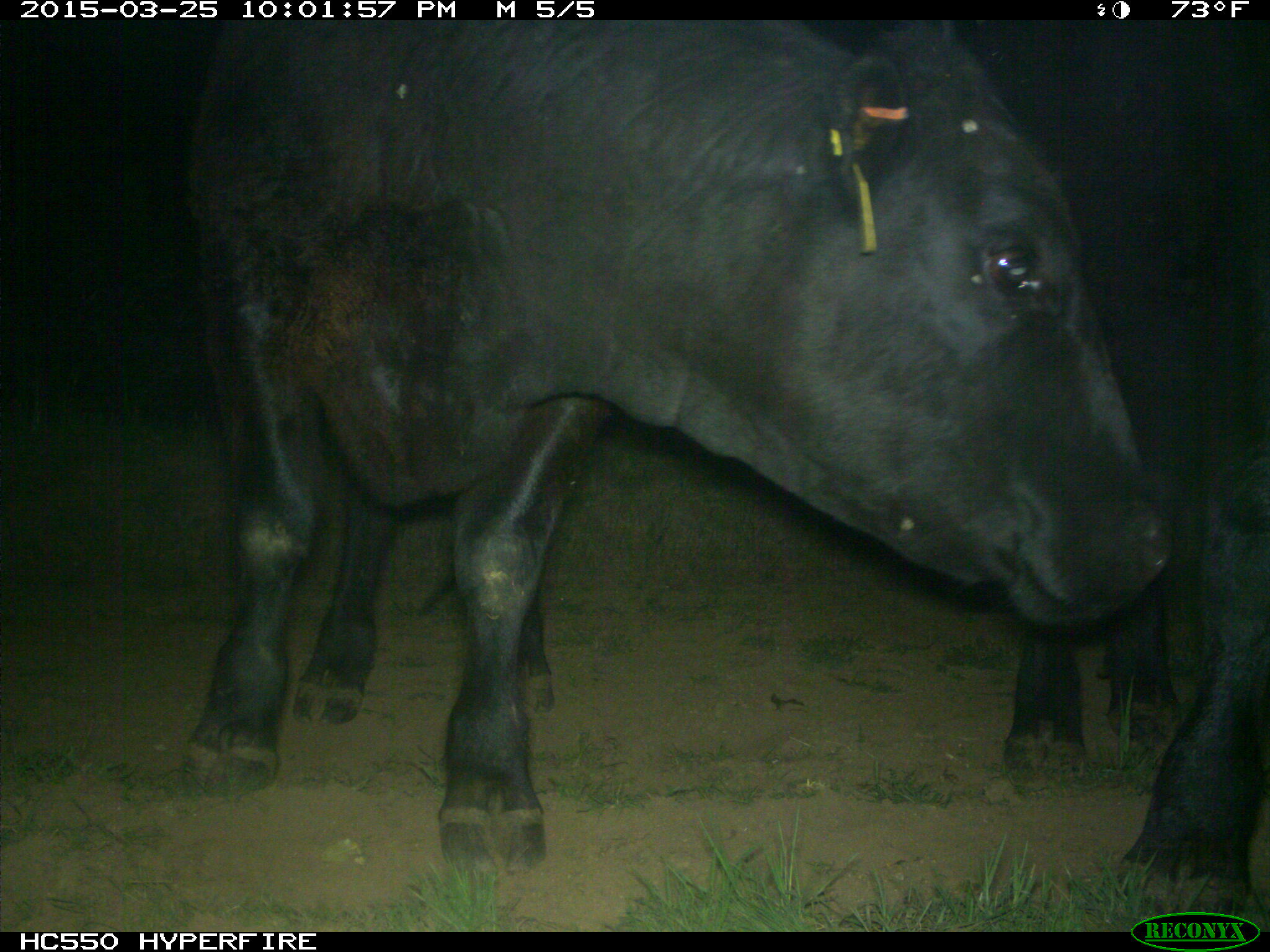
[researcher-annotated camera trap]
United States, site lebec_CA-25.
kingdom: Animalia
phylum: Chordata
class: Mammalia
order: Artiodactyla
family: Bovidae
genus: Bos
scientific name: Bos taurus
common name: domestic cow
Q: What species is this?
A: Bos taurus (domestic cow).